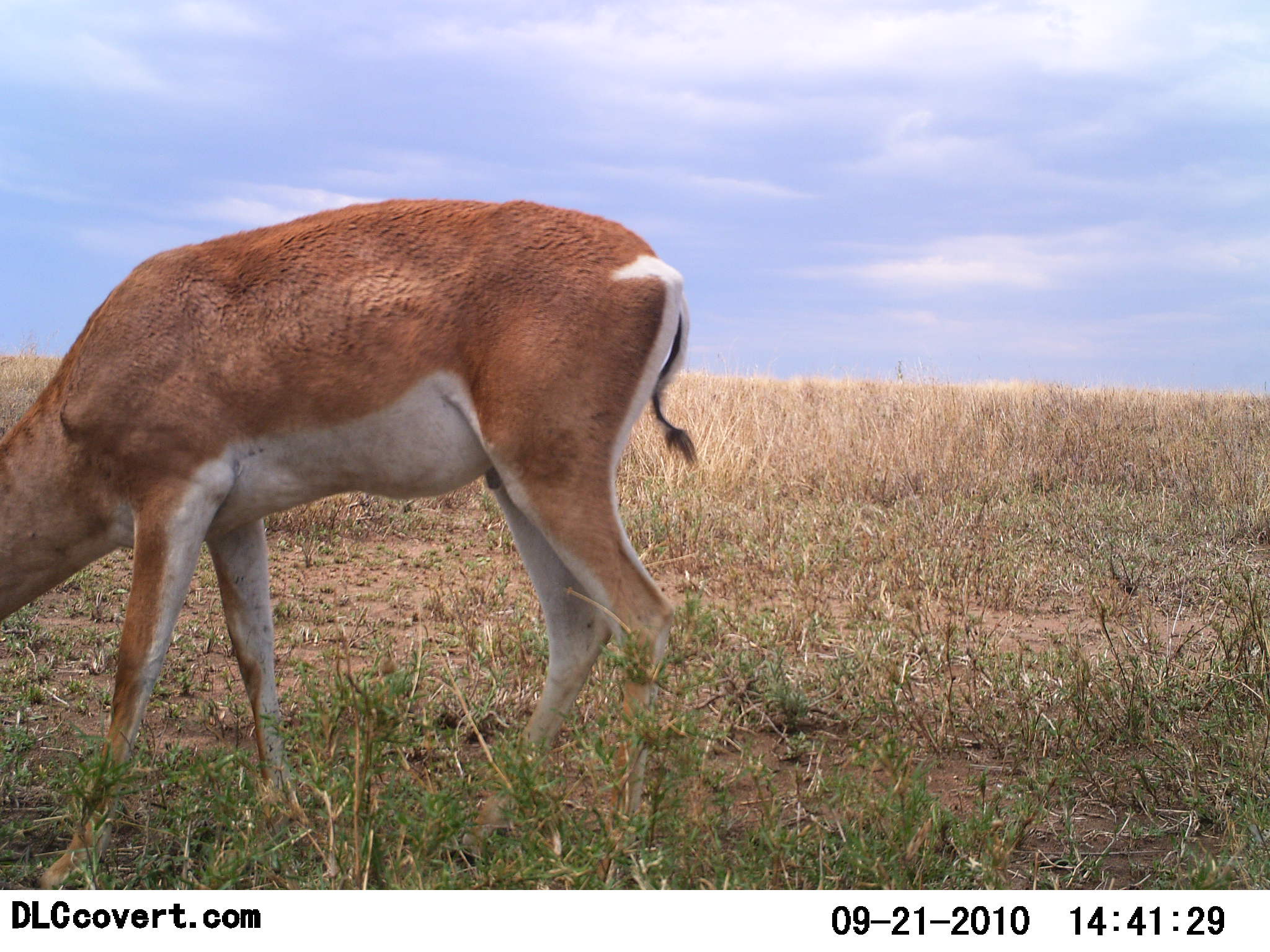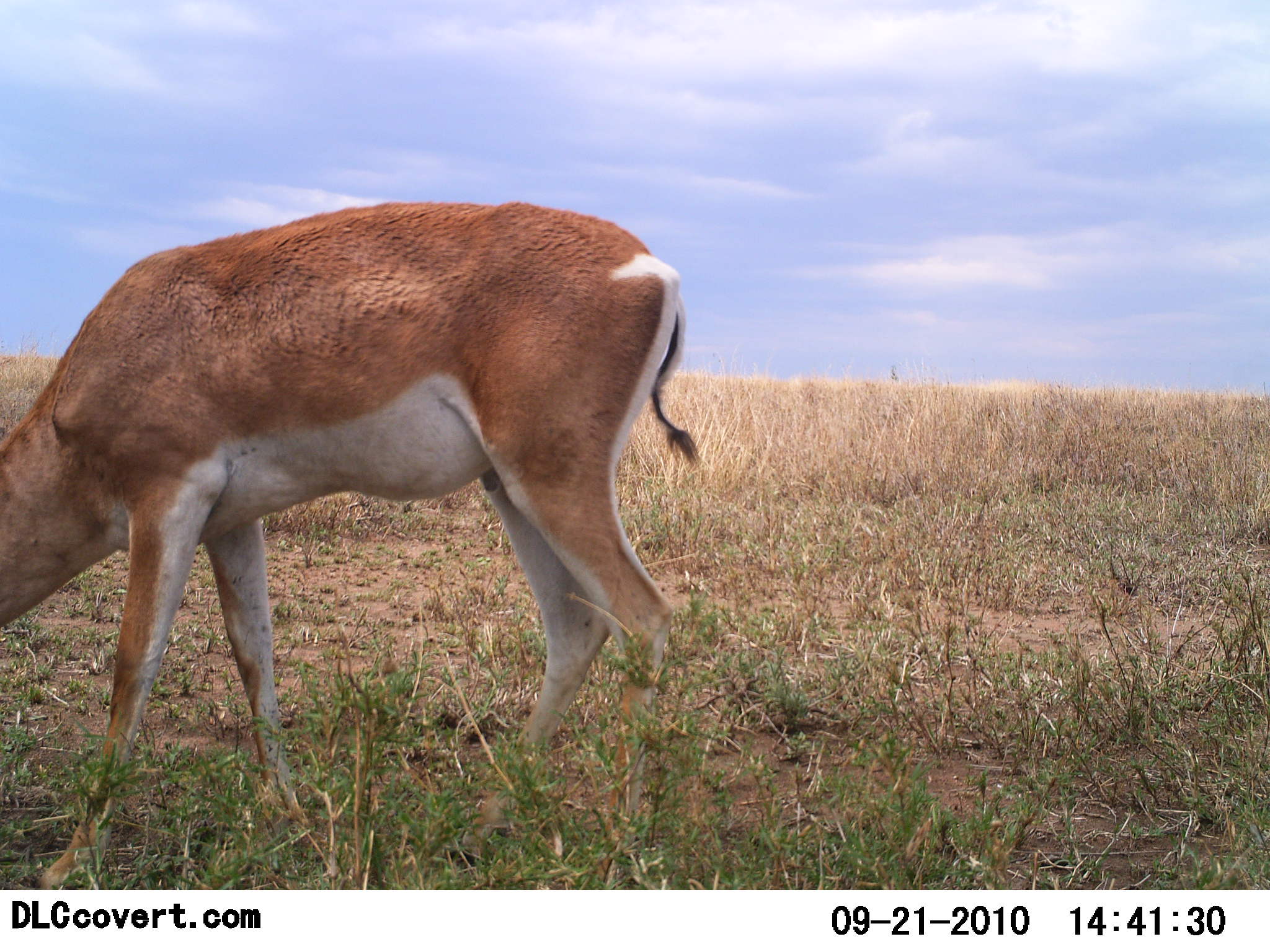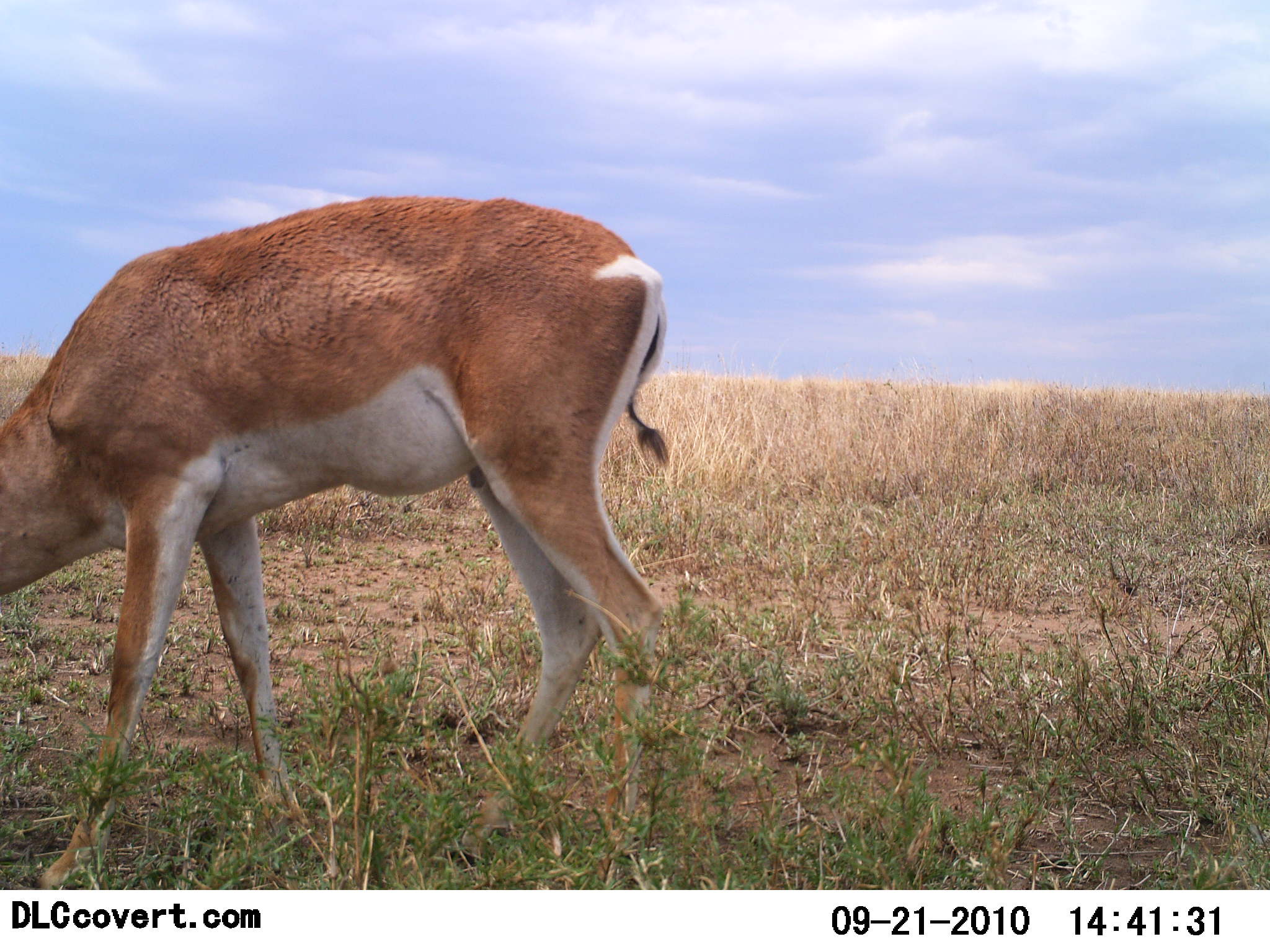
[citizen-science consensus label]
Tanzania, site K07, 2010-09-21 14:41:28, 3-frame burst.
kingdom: Animalia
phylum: Chordata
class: Mammalia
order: Artiodactyla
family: Bovidae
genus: Nanger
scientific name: Nanger granti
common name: grant's gazelle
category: gazellegrants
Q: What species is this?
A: Gazellegrants (grant's gazelle) (Nanger granti).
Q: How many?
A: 1.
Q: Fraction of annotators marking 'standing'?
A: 36%.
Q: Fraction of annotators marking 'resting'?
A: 0%.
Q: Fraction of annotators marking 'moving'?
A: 0%.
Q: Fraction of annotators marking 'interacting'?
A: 0%.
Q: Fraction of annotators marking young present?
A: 0%.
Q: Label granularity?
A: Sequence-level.